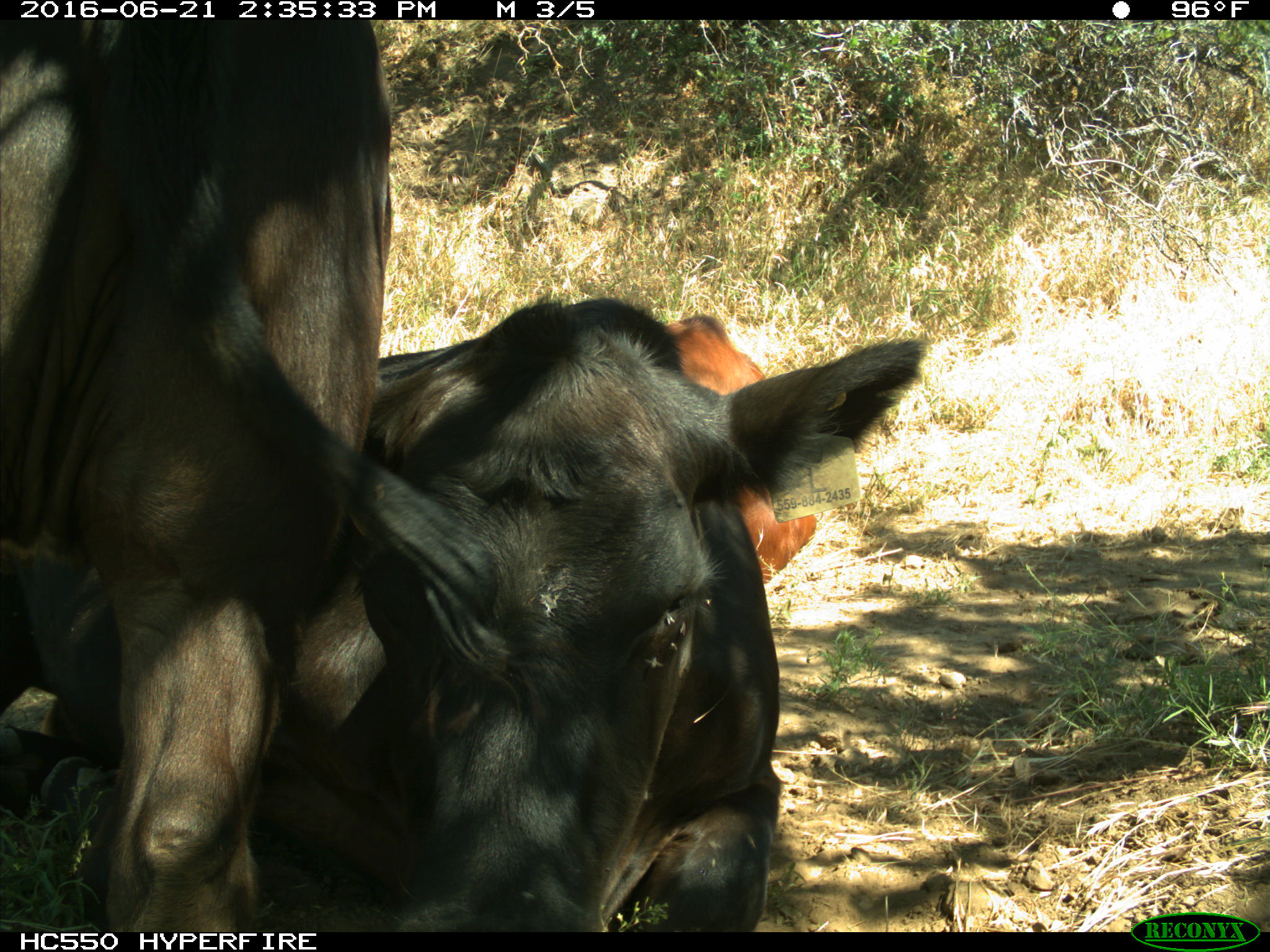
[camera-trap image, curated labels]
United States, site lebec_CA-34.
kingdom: Animalia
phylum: Chordata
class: Mammalia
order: Artiodactyla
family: Bovidae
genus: Bos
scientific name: Bos taurus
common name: domestic cow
Bos taurus (domestic cow).